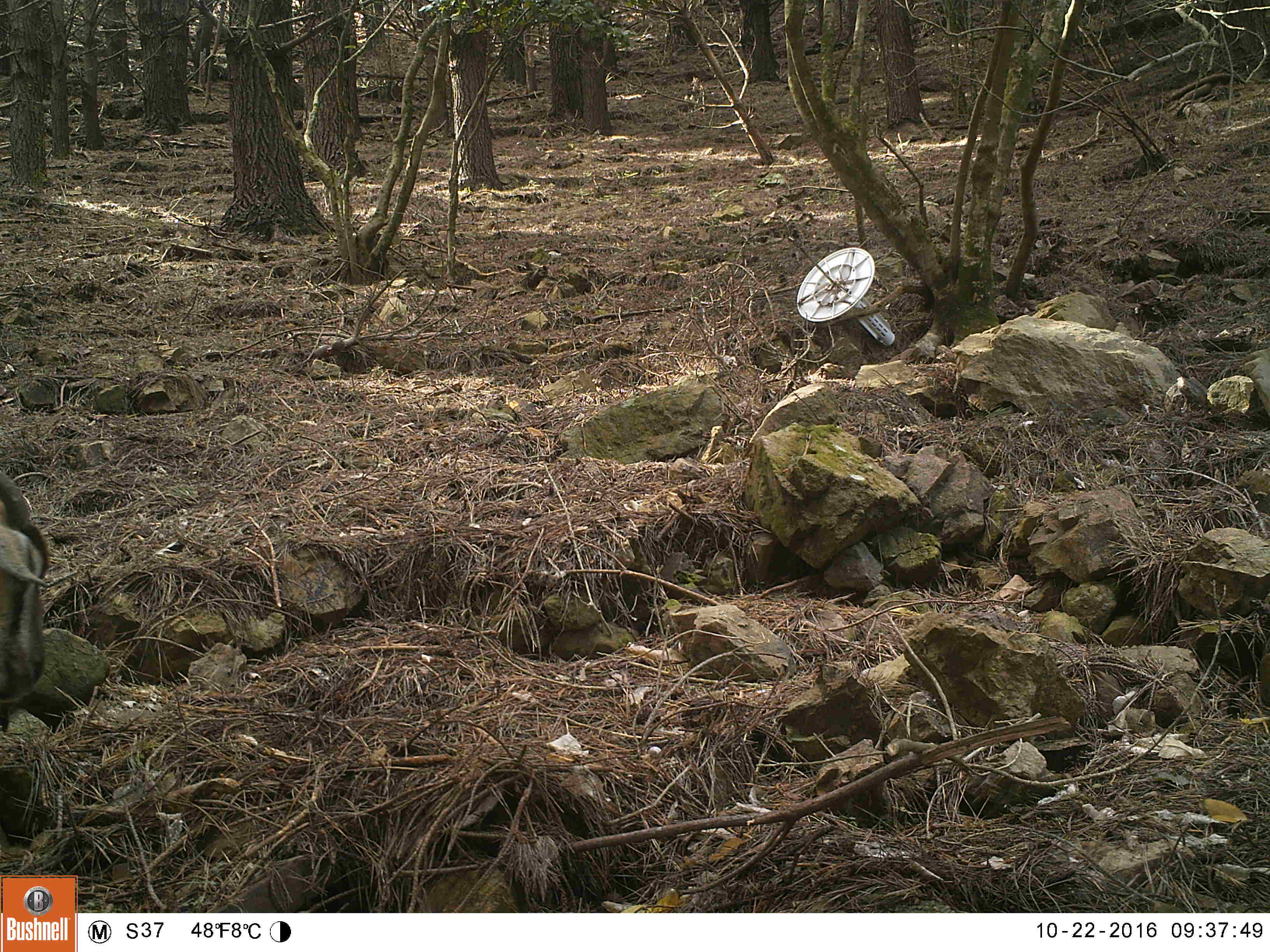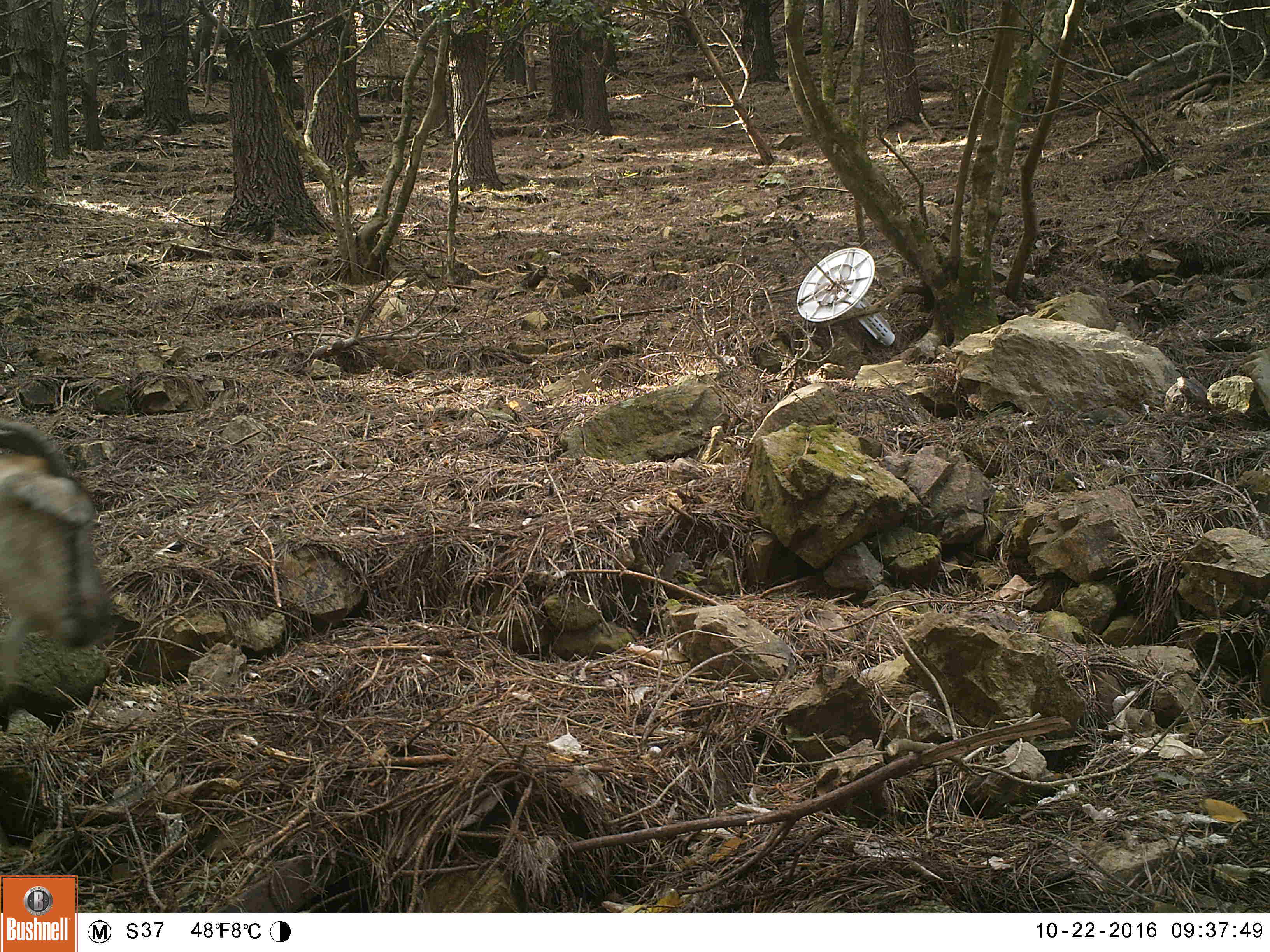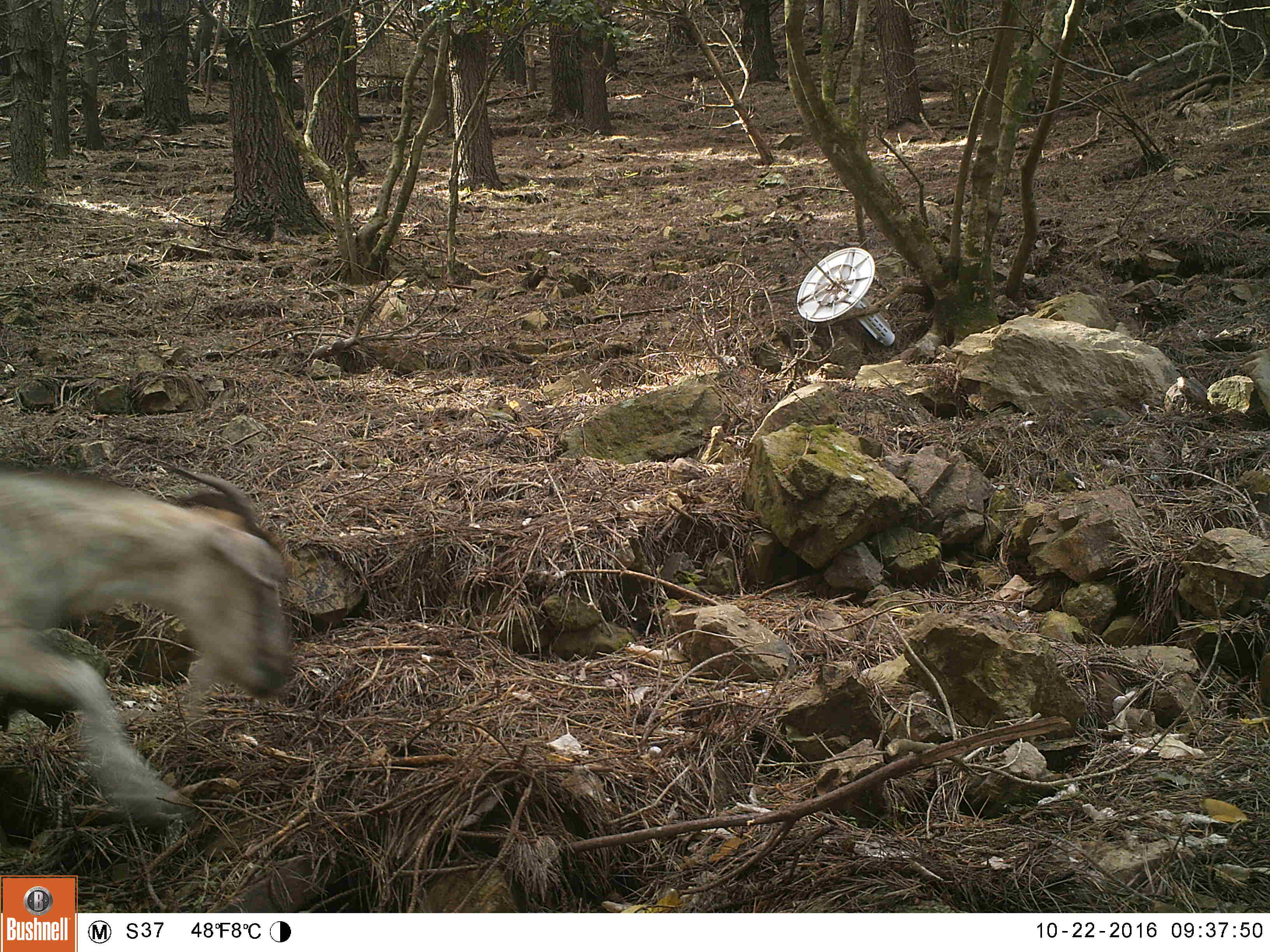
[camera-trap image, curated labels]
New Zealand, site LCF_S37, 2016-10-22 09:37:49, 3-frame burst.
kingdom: Animalia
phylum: Chordata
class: Mammalia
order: Artiodactyla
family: Bovidae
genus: Capra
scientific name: Capra hircus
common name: goat